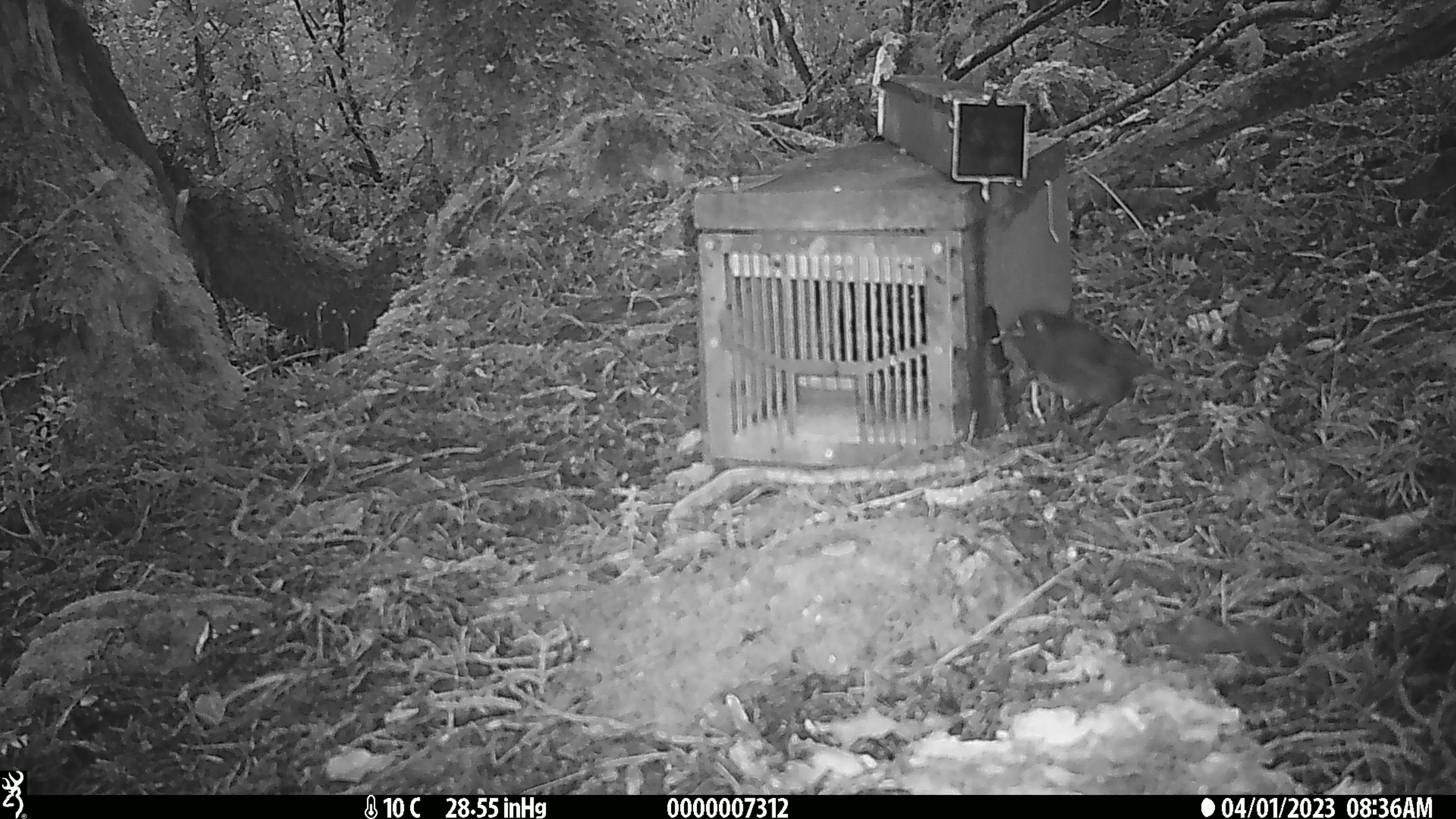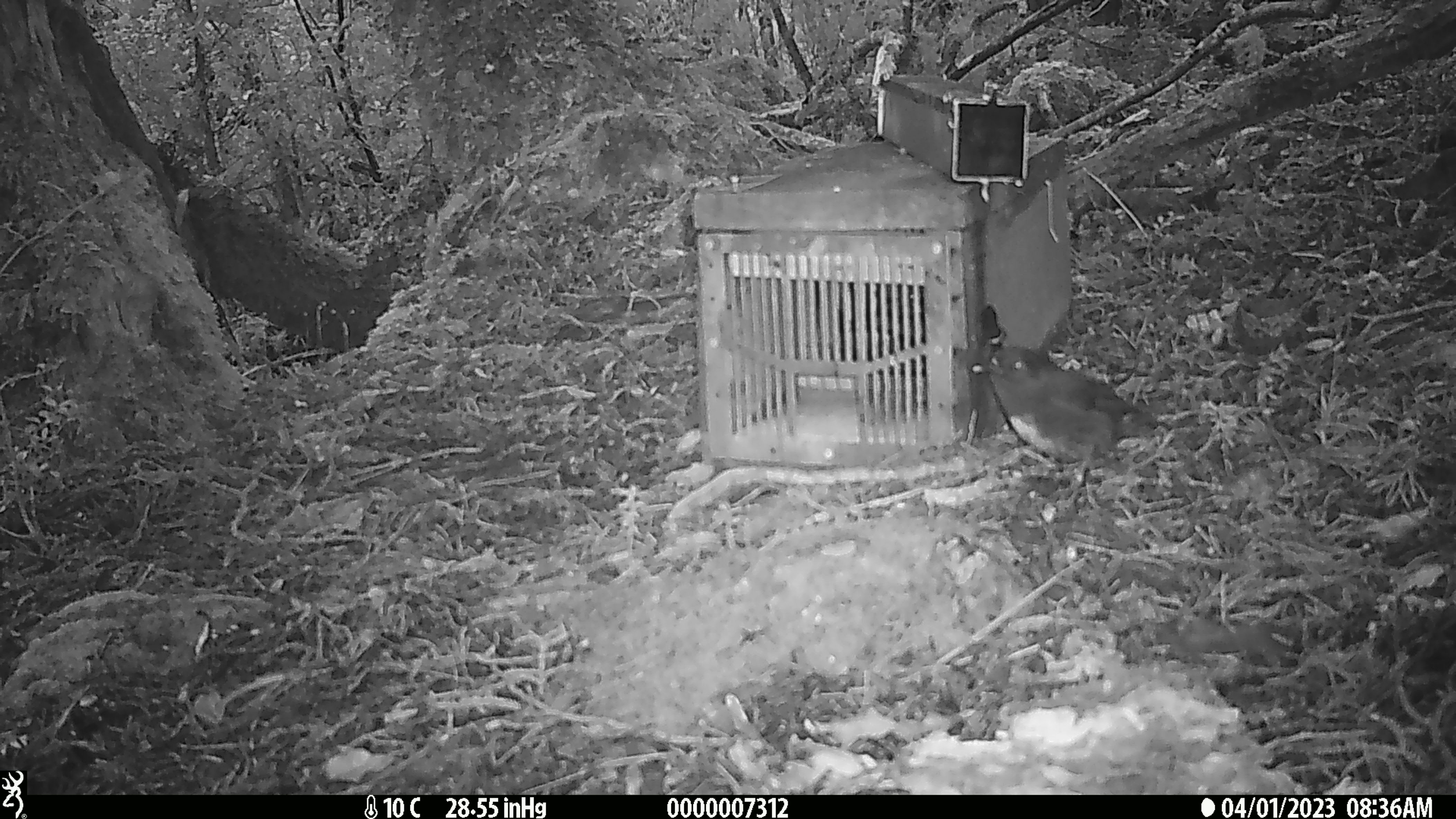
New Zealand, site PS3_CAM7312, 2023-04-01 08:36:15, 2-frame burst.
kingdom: Animalia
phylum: Chordata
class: Aves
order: Passeriformes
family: Petroicidae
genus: Petroica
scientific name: Petroica australis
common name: new zealand robin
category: robin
Robin (new zealand robin) (Petroica australis).